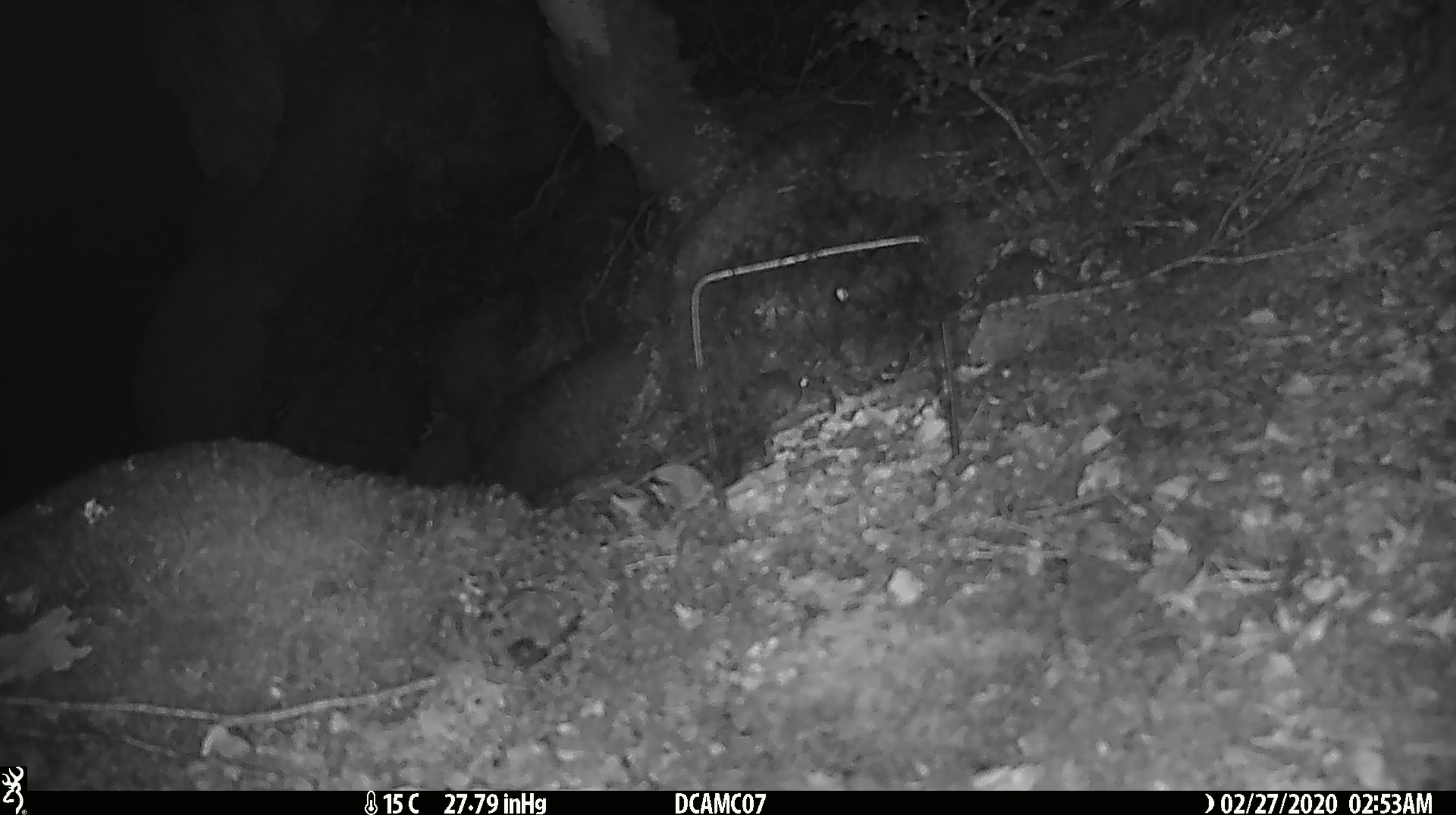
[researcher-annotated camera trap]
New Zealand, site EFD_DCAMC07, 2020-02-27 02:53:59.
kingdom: Animalia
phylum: Chordata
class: Mammalia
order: Rodentia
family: Muridae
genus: Mus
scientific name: Mus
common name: mouse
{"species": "mouse (Mus)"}